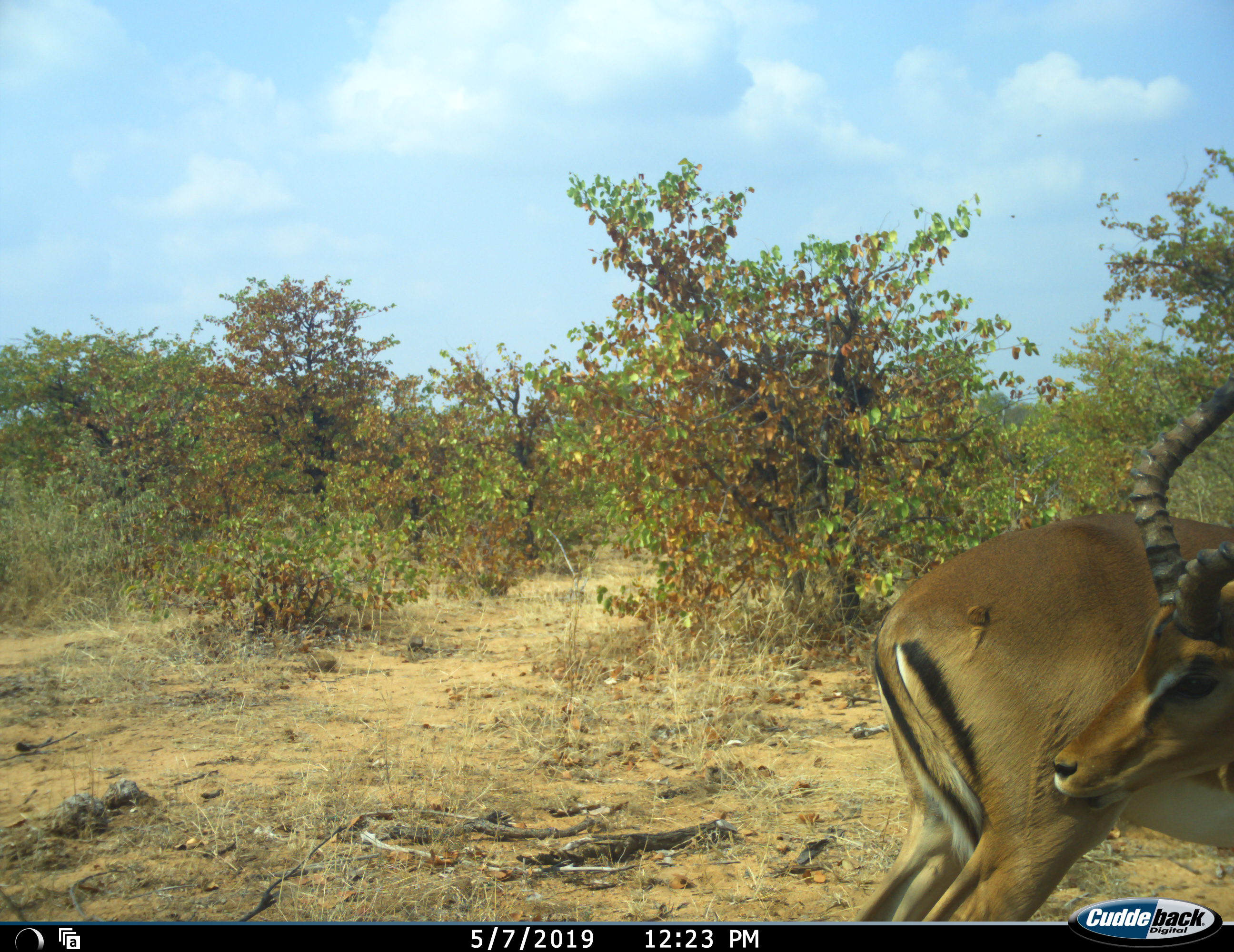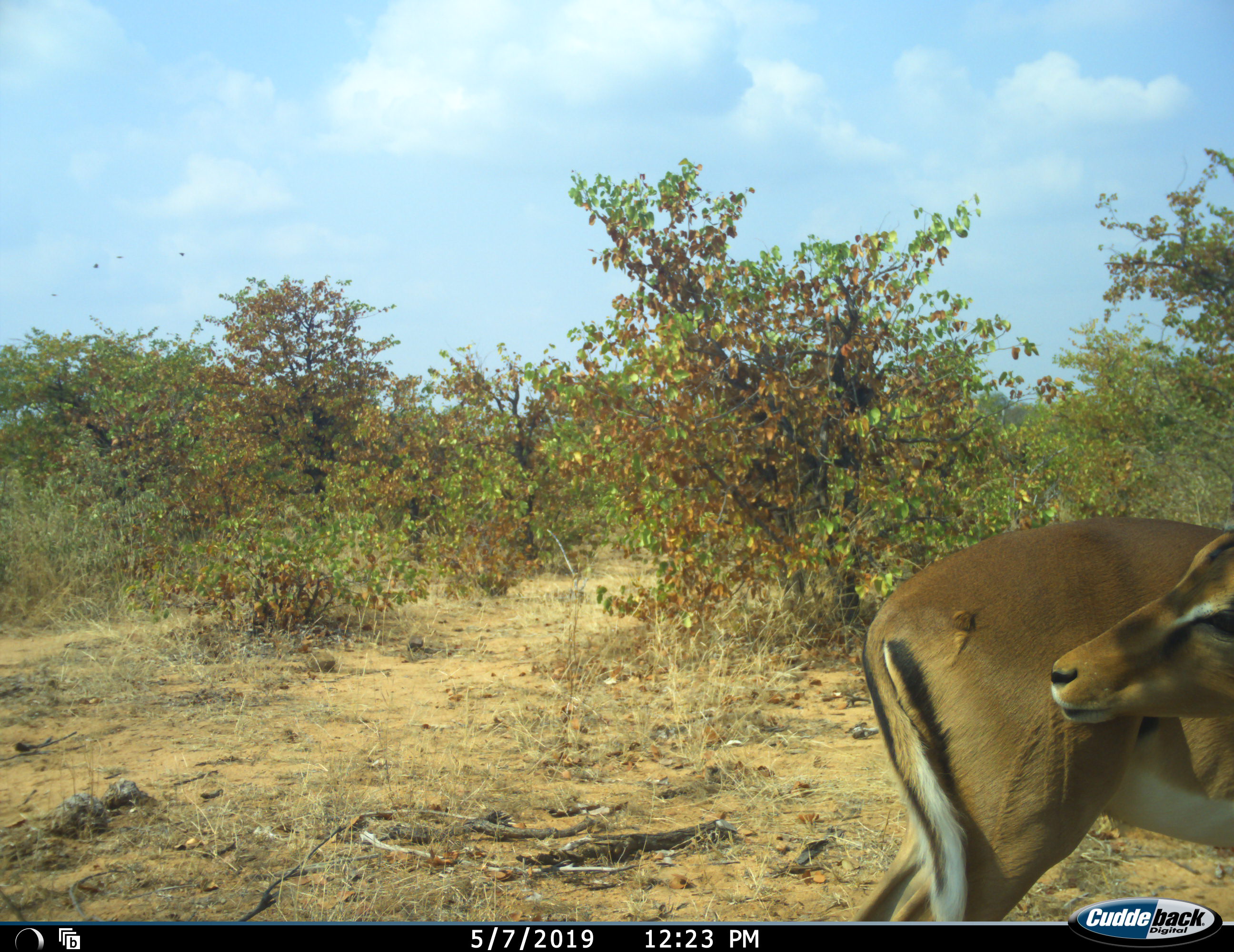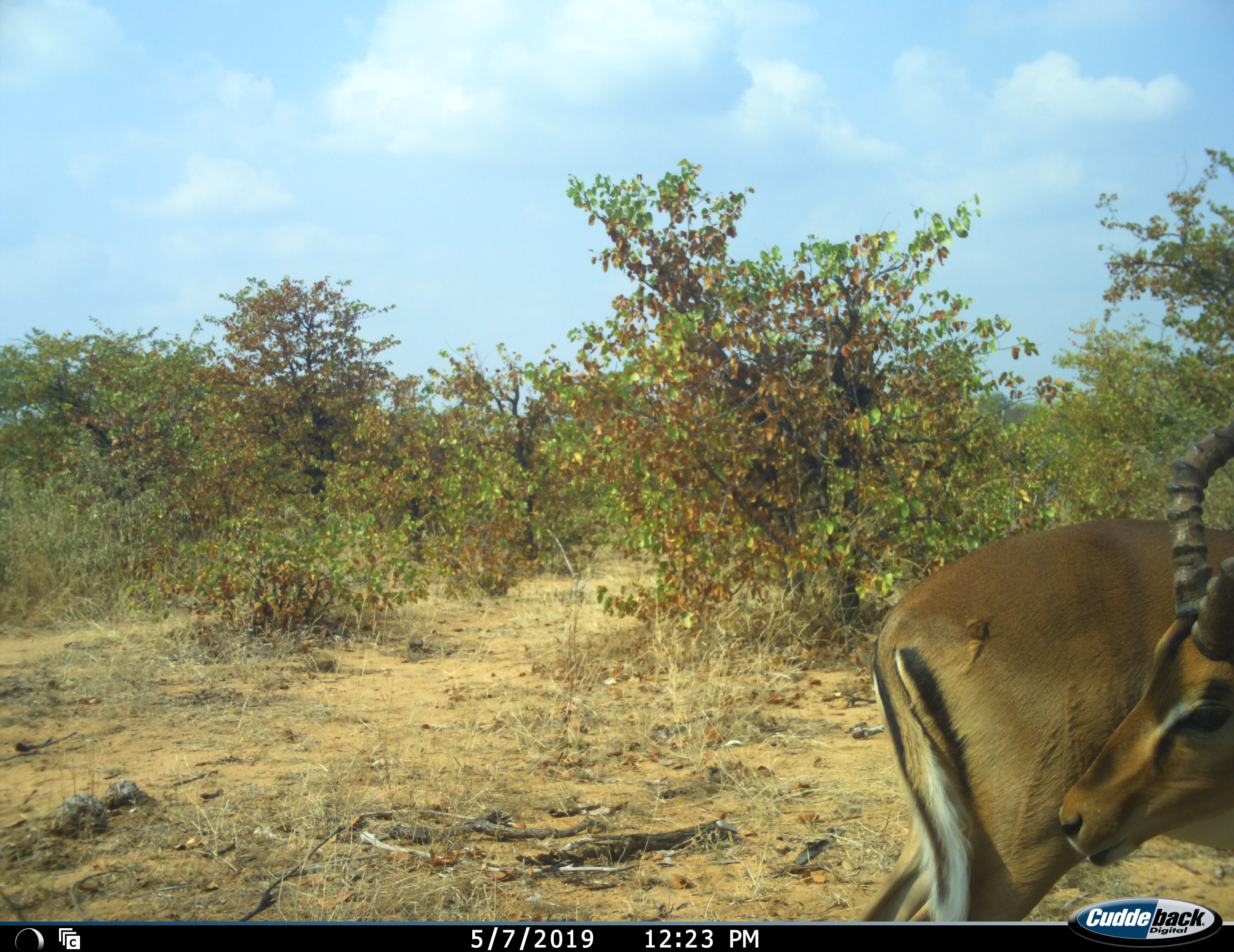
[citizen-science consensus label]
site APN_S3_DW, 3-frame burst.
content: unidentified animal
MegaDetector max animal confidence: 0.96